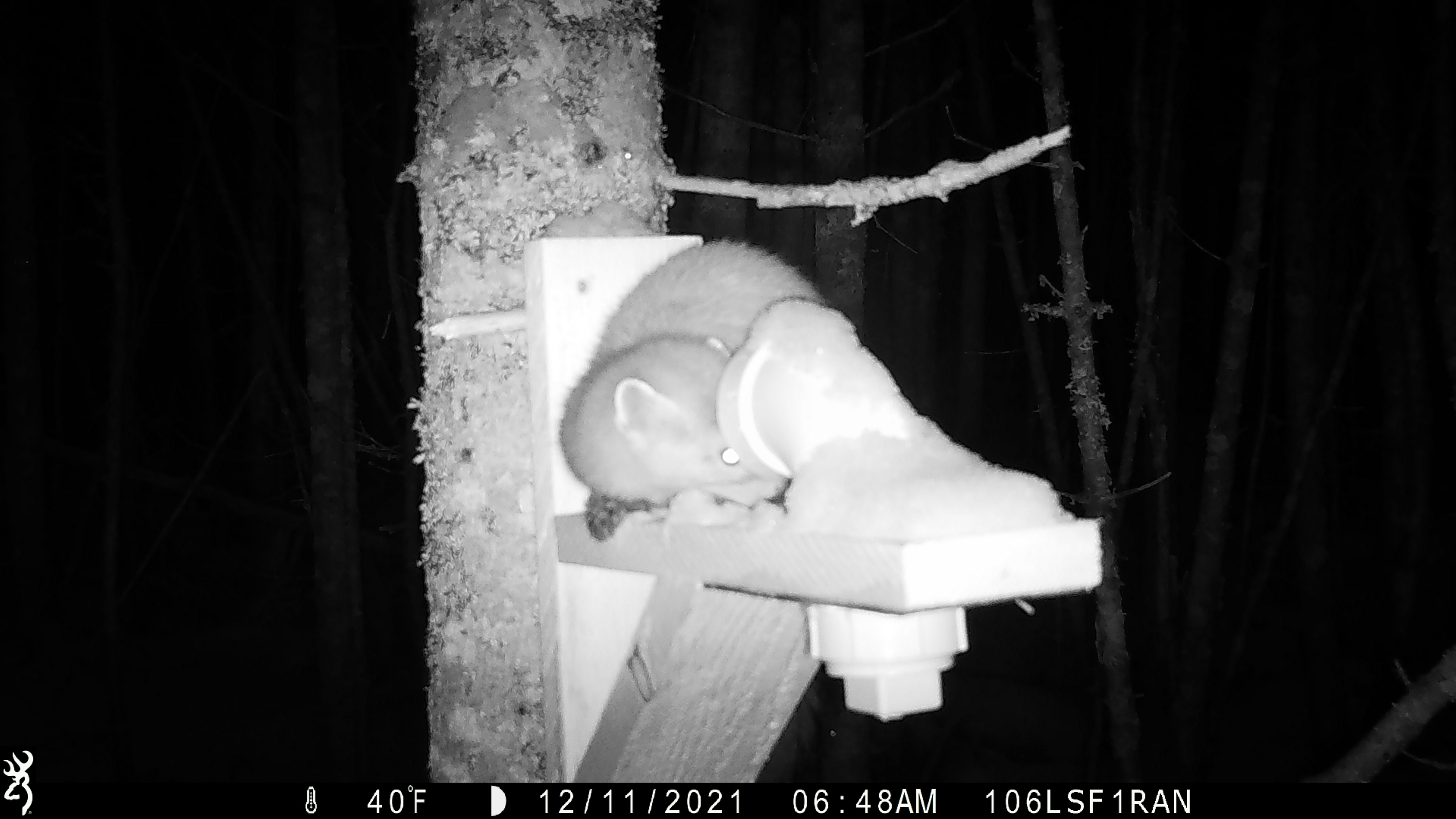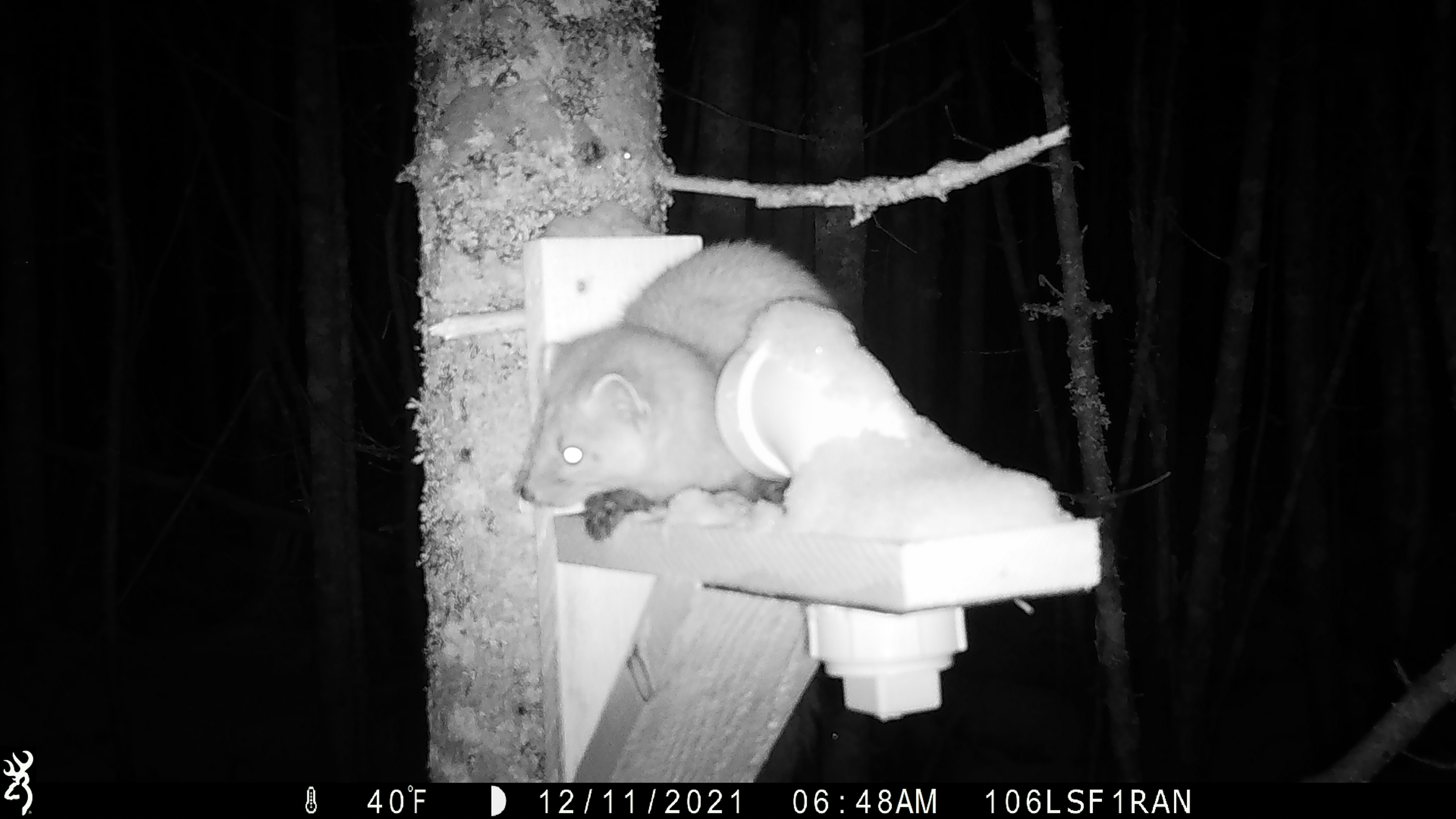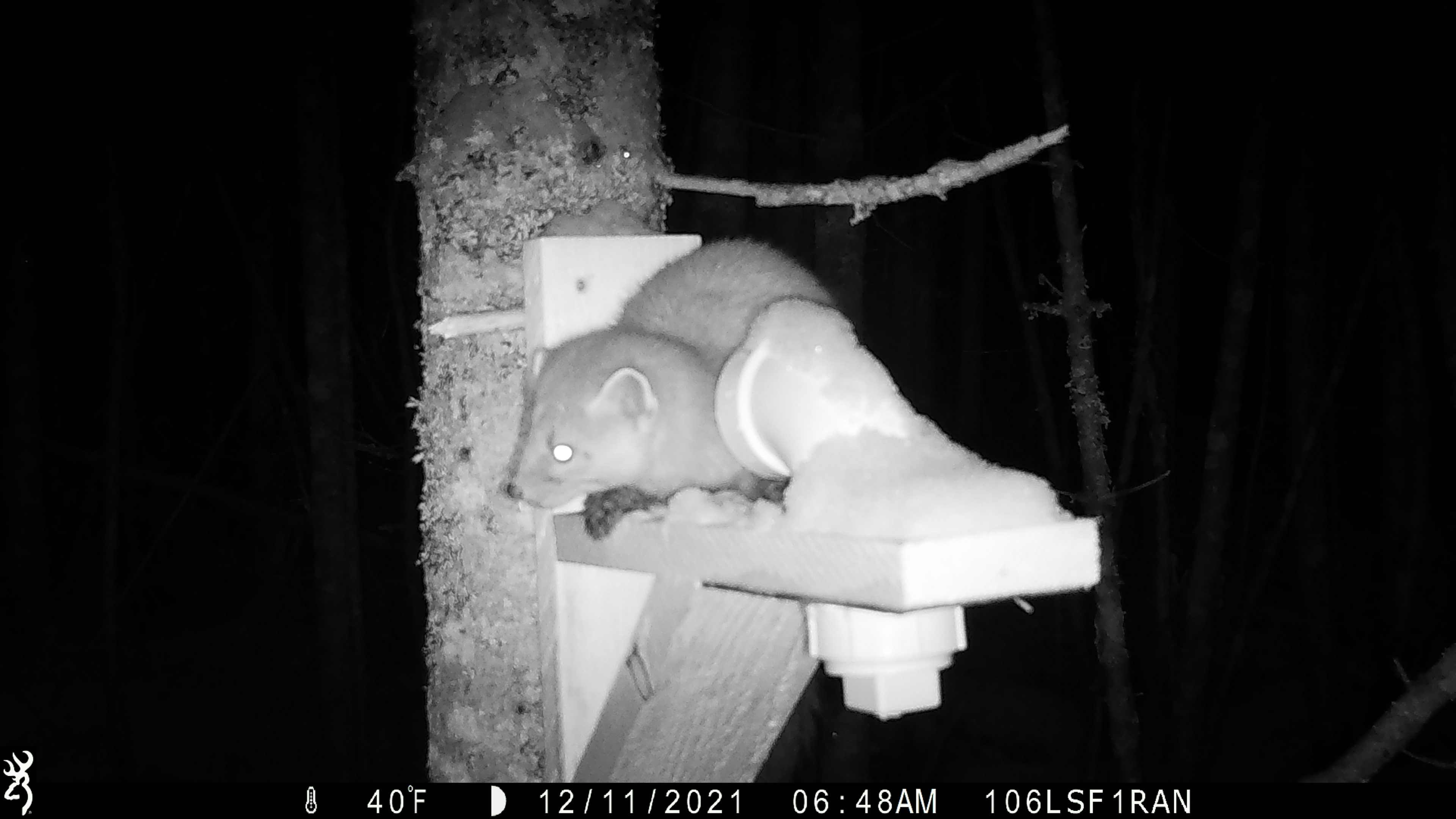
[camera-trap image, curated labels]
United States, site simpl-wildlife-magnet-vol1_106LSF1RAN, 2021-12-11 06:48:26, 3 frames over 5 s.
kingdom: Animalia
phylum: Chordata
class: Mammalia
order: Carnivora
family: Mustelidae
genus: Martes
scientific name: Martes americana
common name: american marten